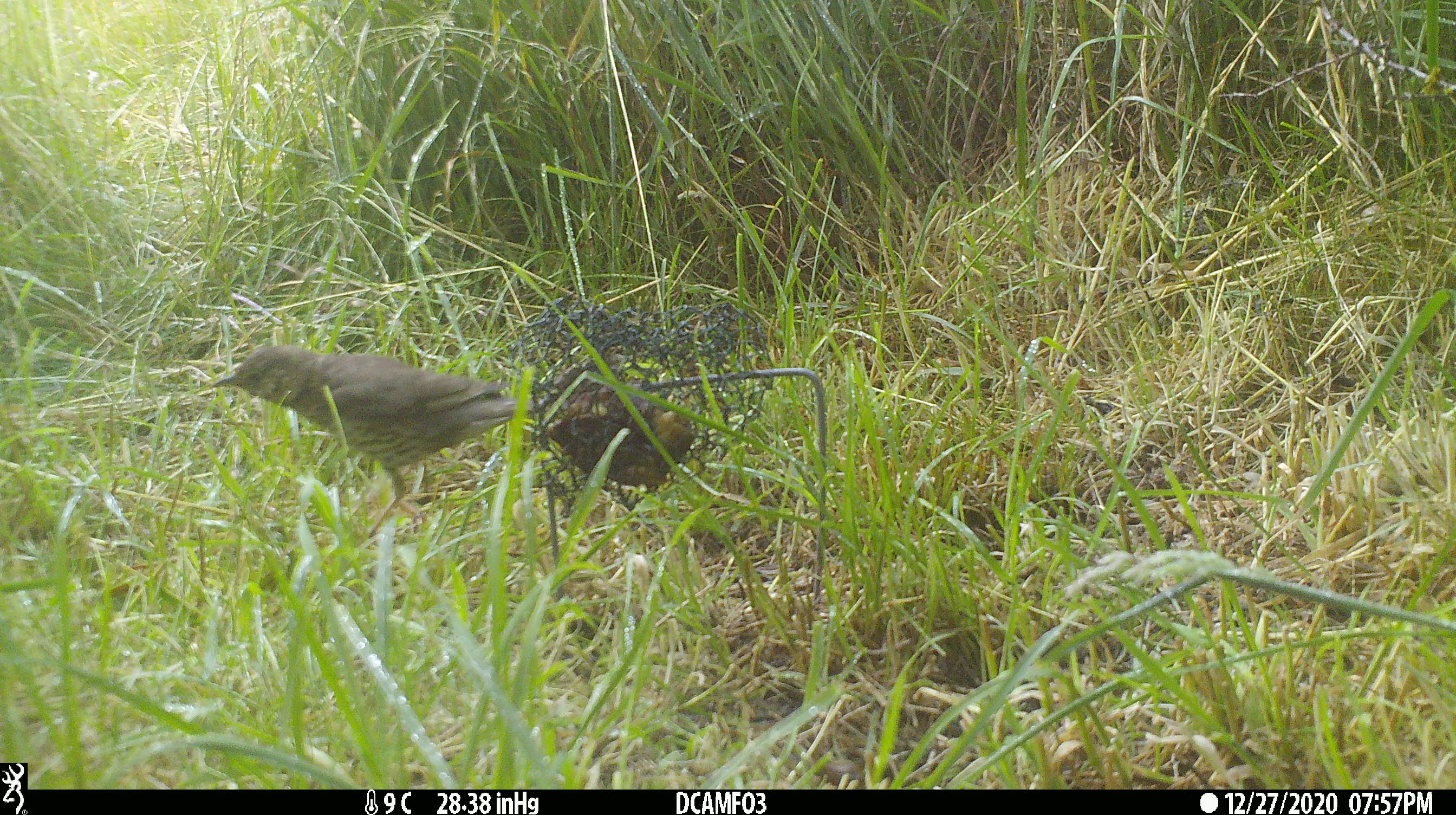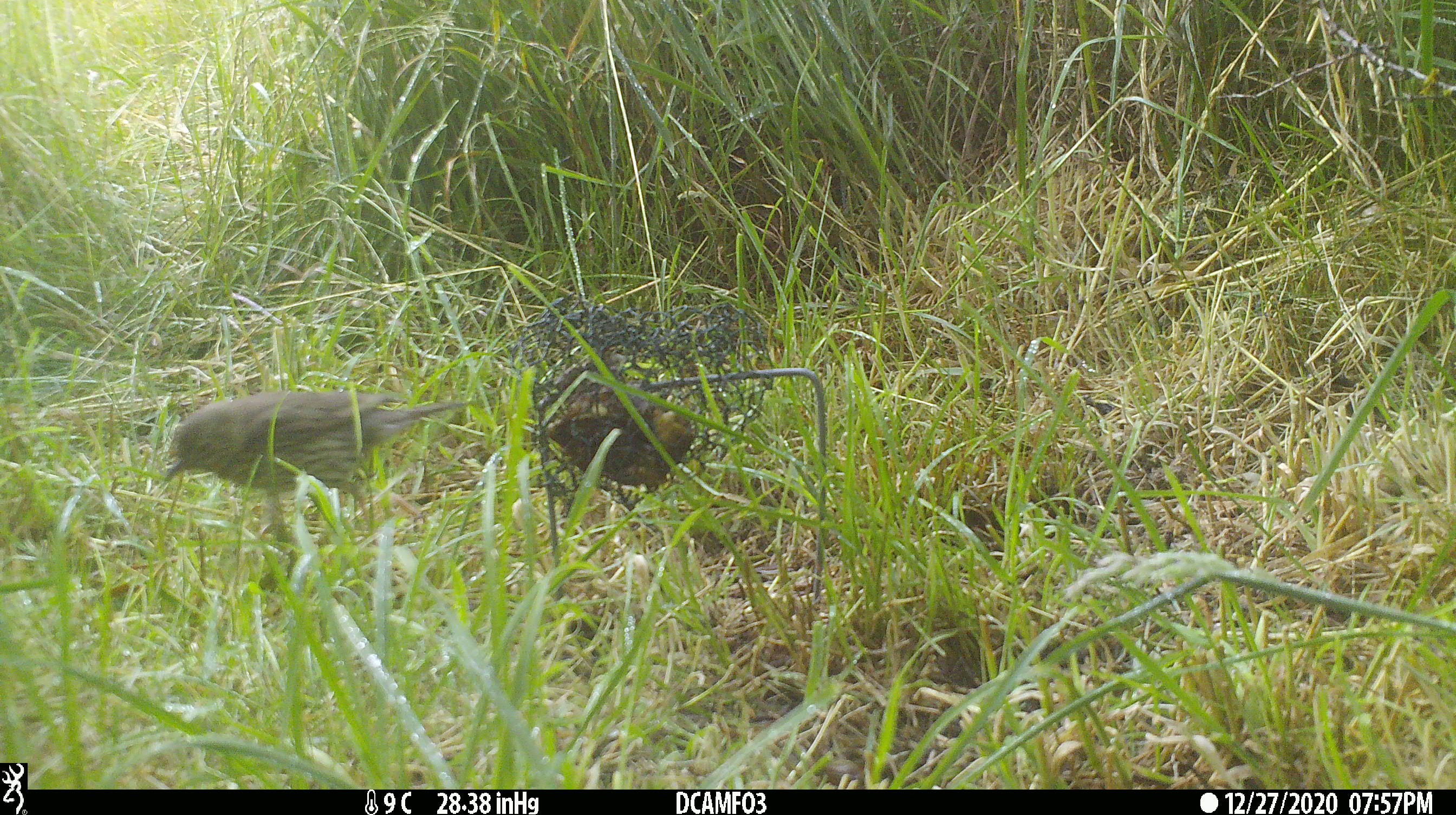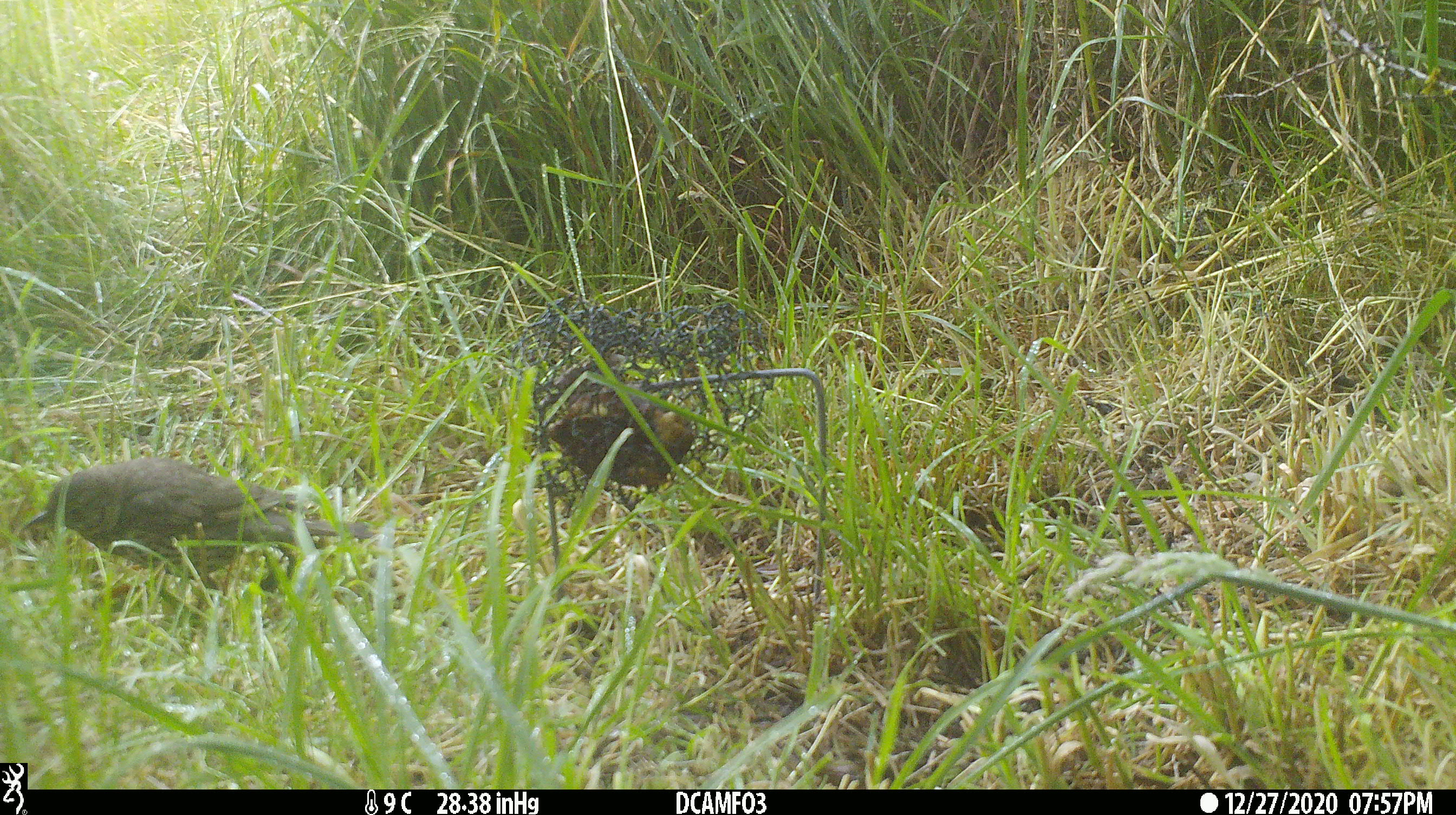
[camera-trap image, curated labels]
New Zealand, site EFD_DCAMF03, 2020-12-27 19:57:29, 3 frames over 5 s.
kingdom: Animalia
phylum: Chordata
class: Aves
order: Passeriformes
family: Turdidae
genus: Turdus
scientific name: Turdus philomelos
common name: song thrush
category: thrush